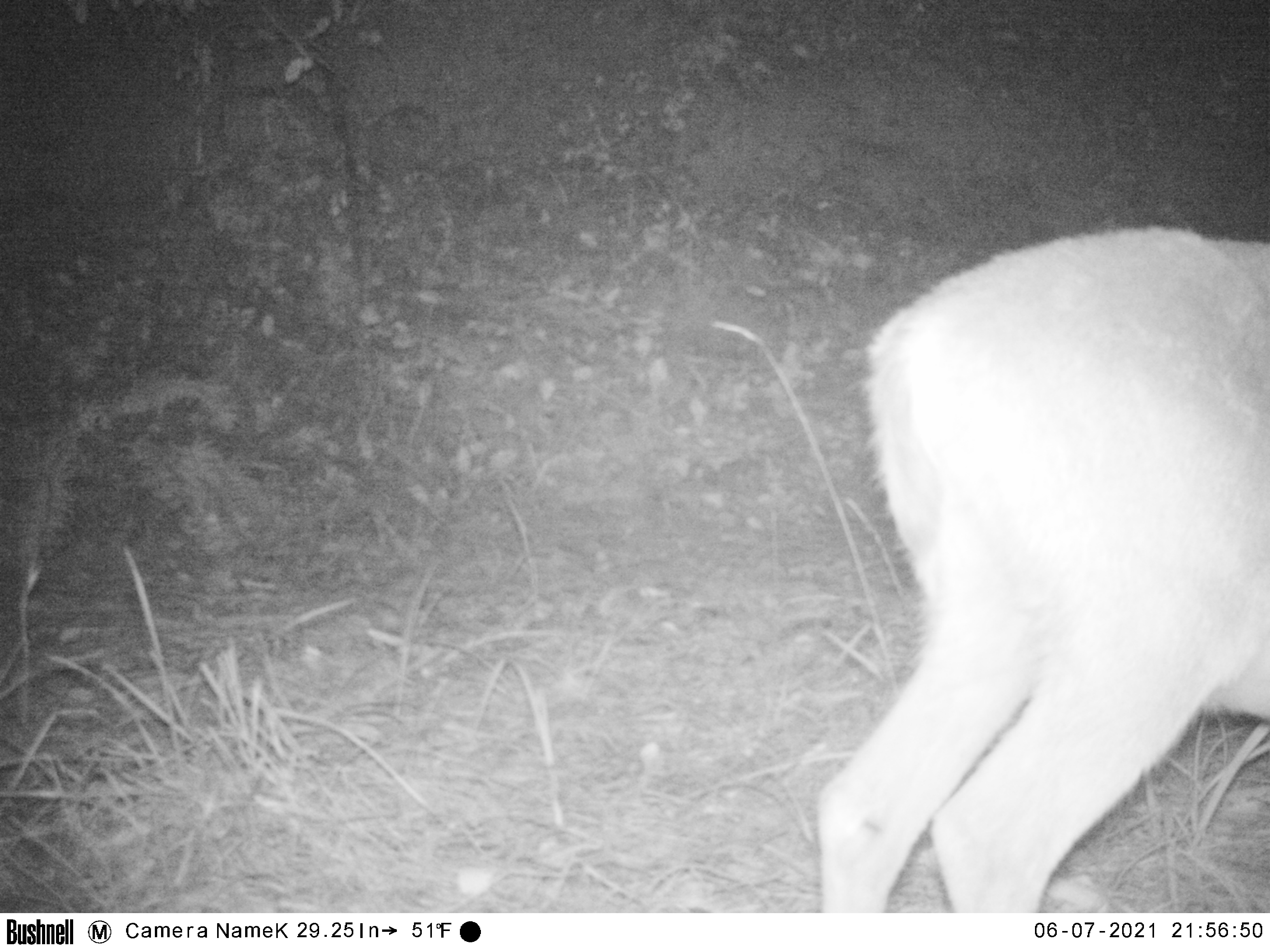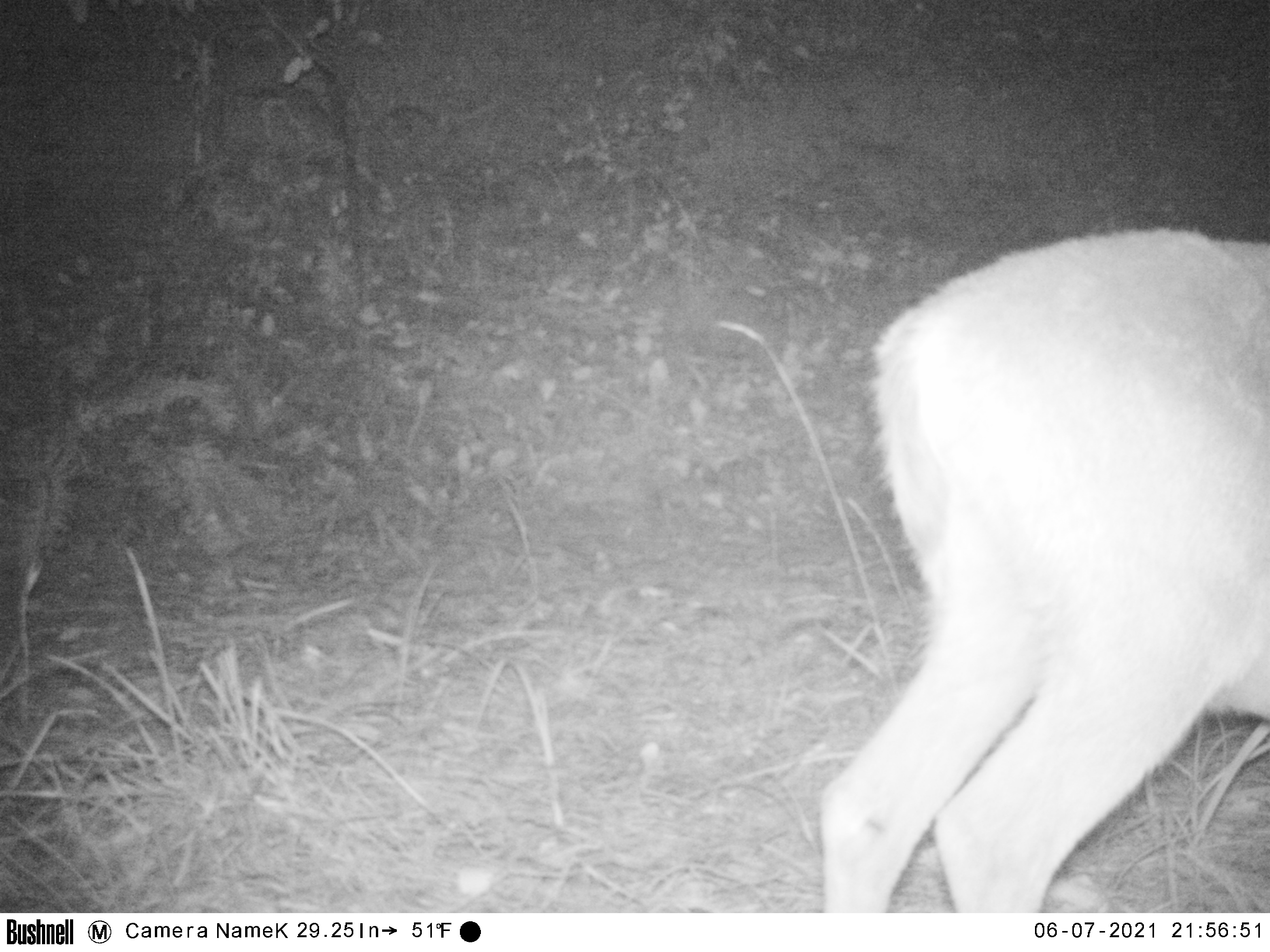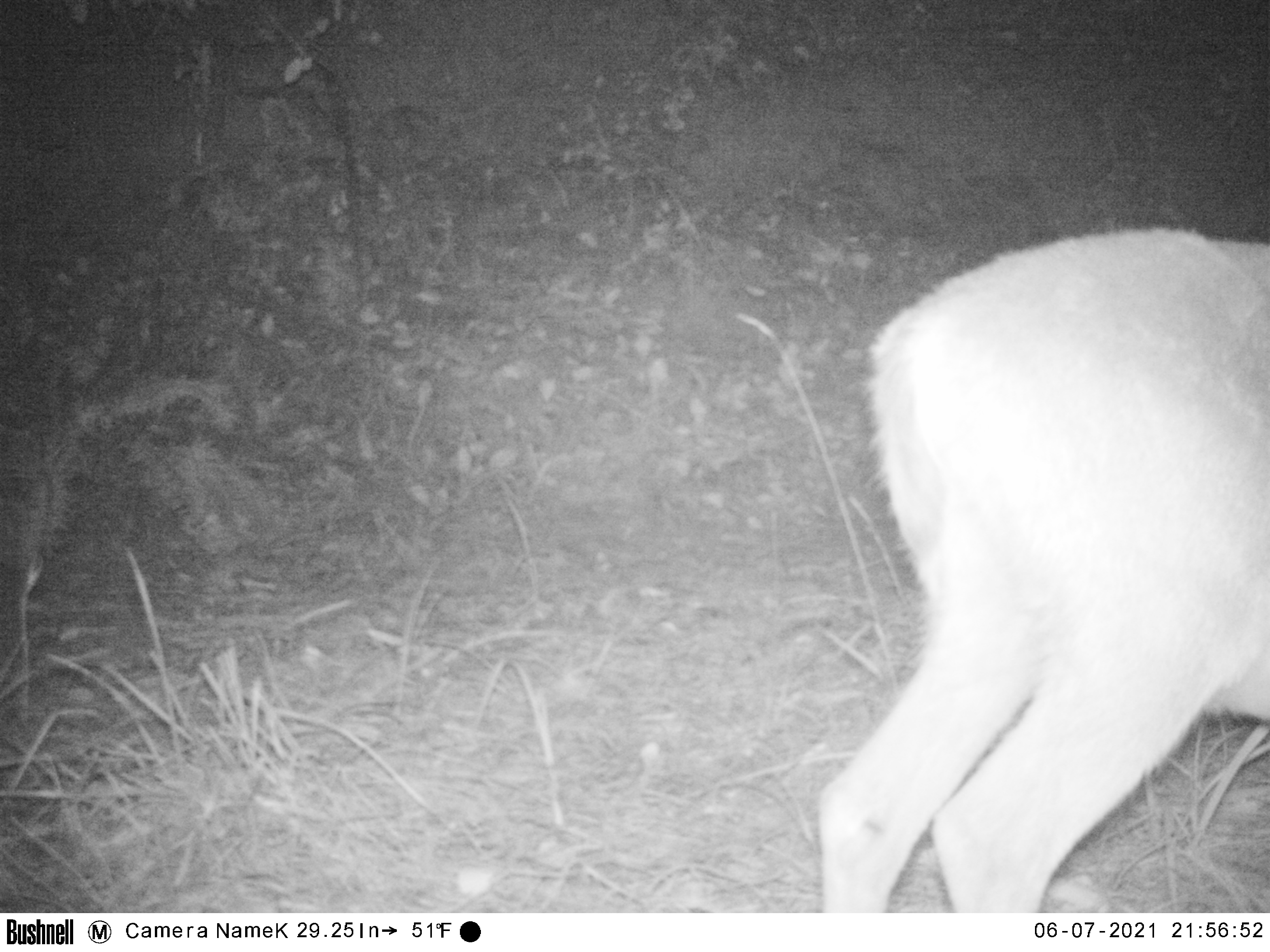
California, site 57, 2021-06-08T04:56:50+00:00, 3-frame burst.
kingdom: Animalia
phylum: Chordata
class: Mammalia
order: Artiodactyla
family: Cervidae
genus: Odocoileus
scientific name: Odocoileus hemionus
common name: mule deer